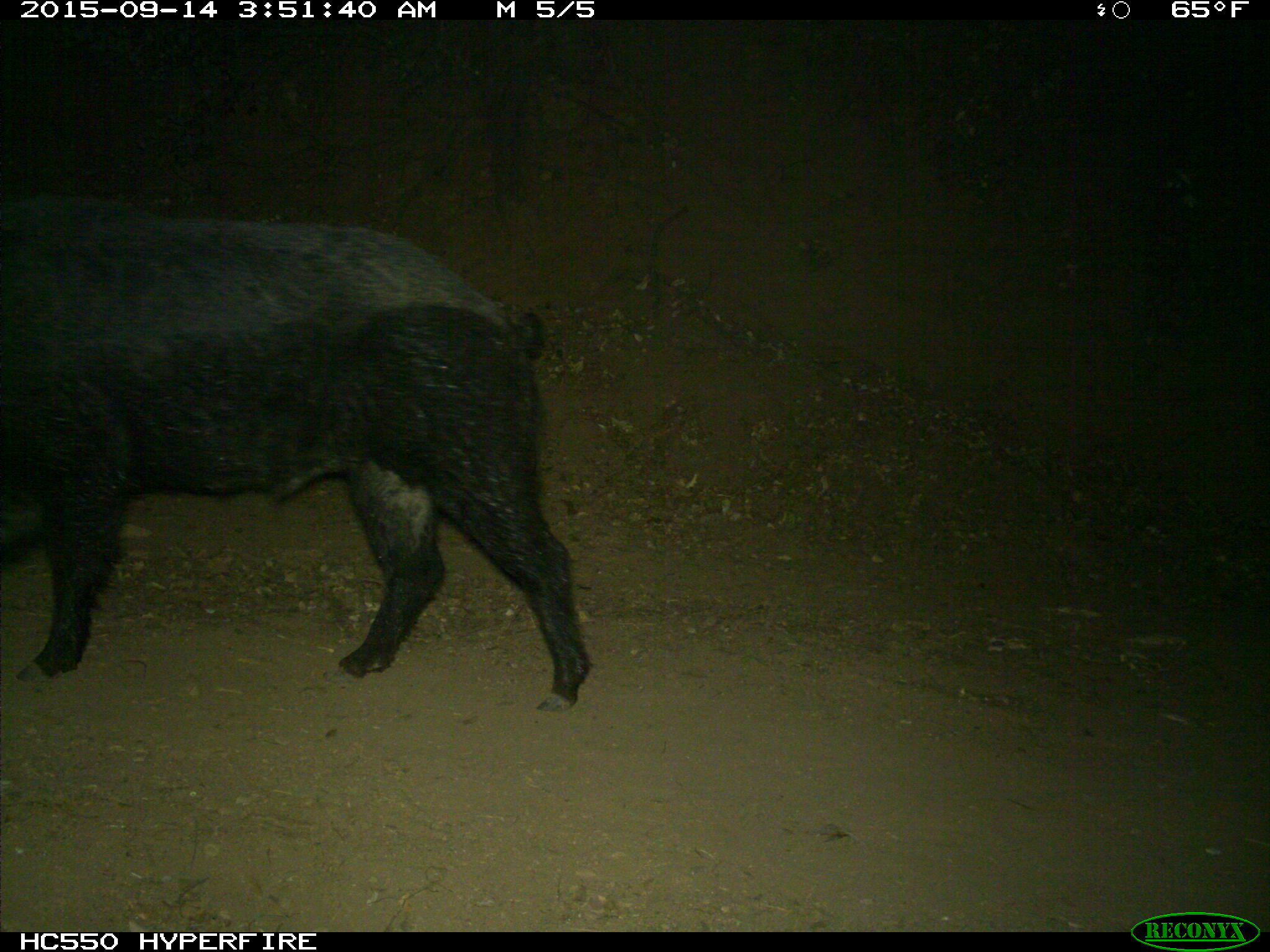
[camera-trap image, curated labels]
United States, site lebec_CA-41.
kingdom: Animalia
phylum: Chordata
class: Mammalia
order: Artiodactyla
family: Suidae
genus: Sus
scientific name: Sus scrofa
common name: wild boar